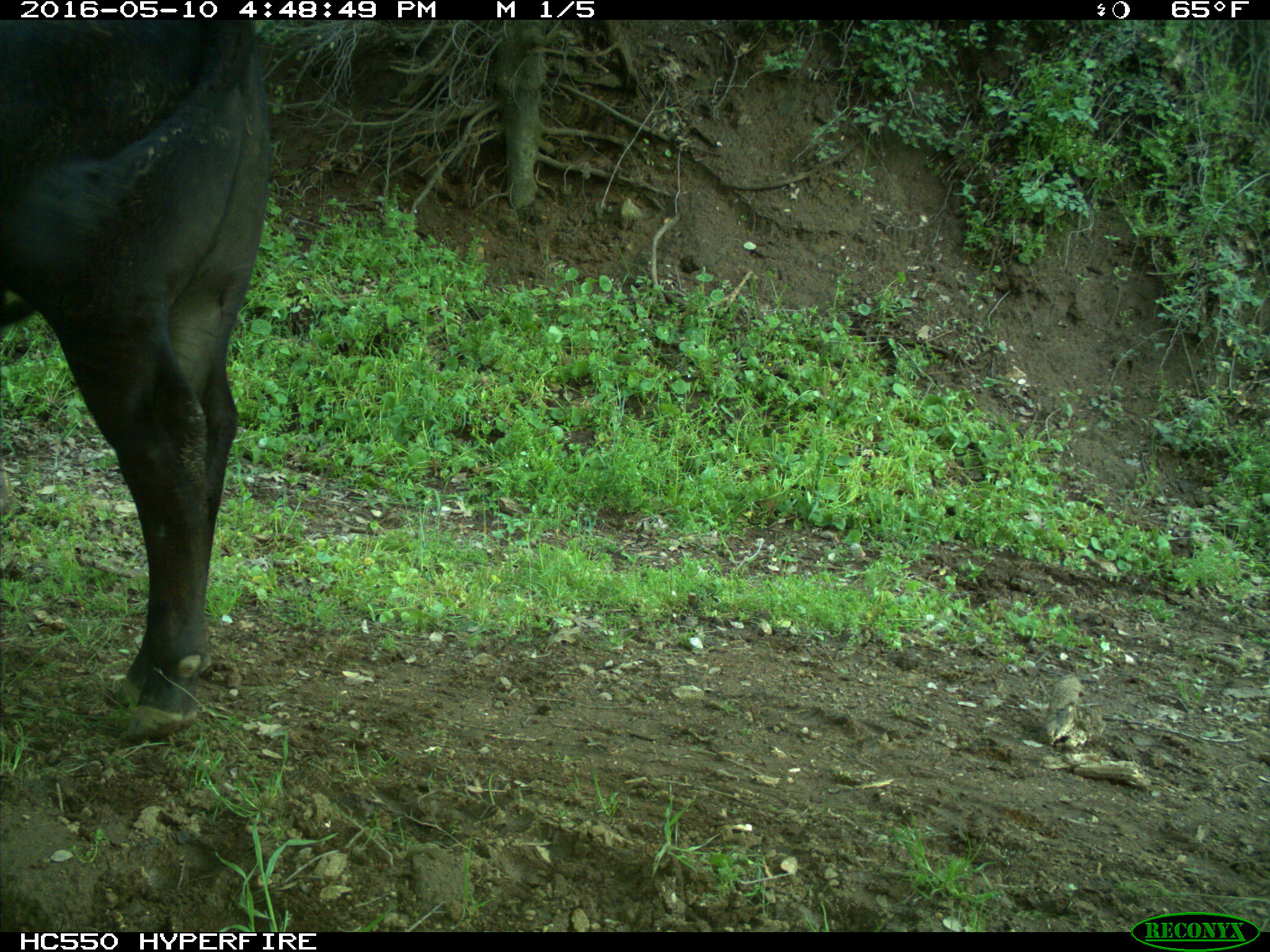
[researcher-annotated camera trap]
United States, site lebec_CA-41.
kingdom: Animalia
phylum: Chordata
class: Mammalia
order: Artiodactyla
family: Bovidae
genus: Bos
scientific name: Bos taurus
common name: domestic cow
Bos taurus (domestic cow).